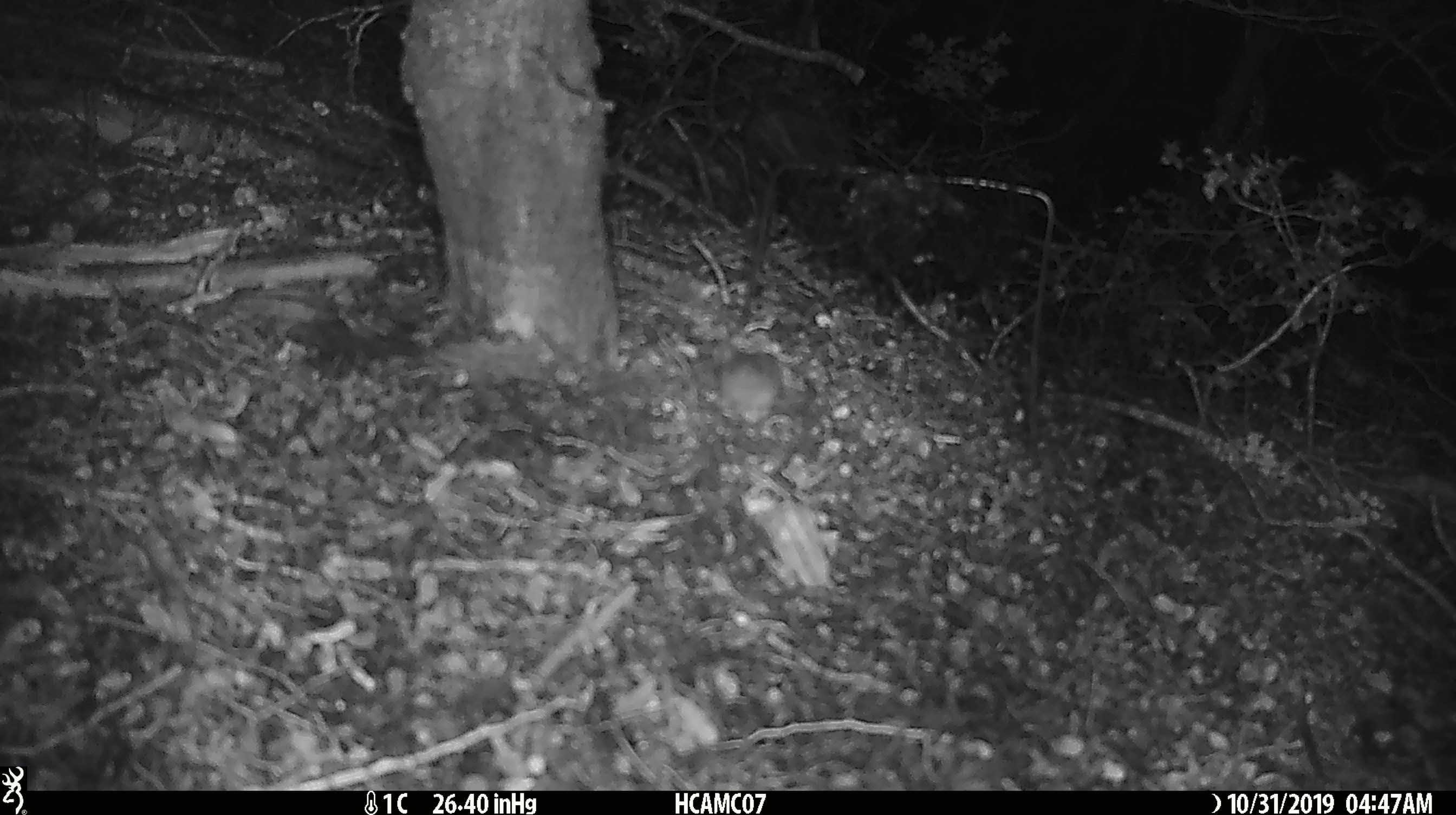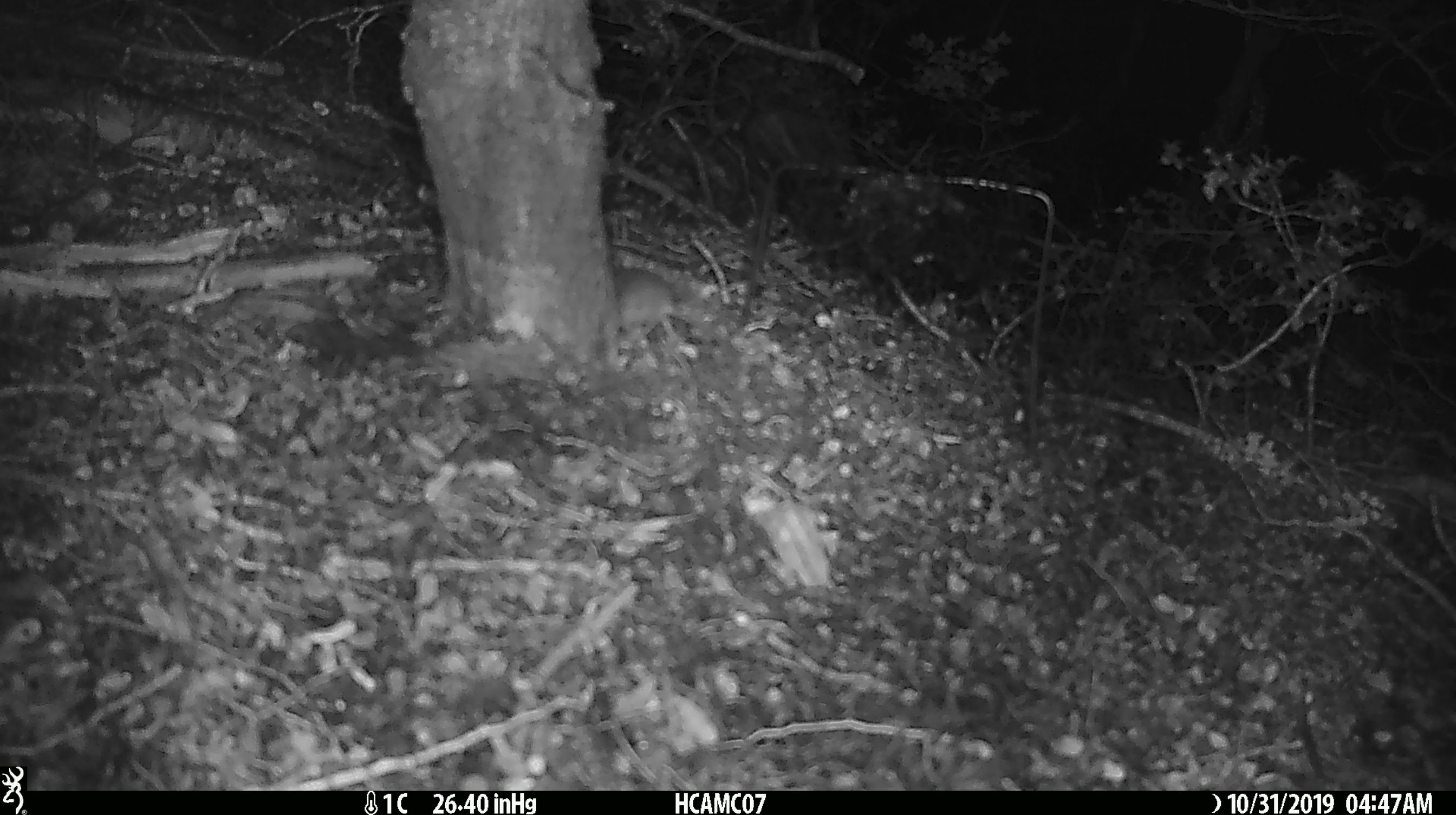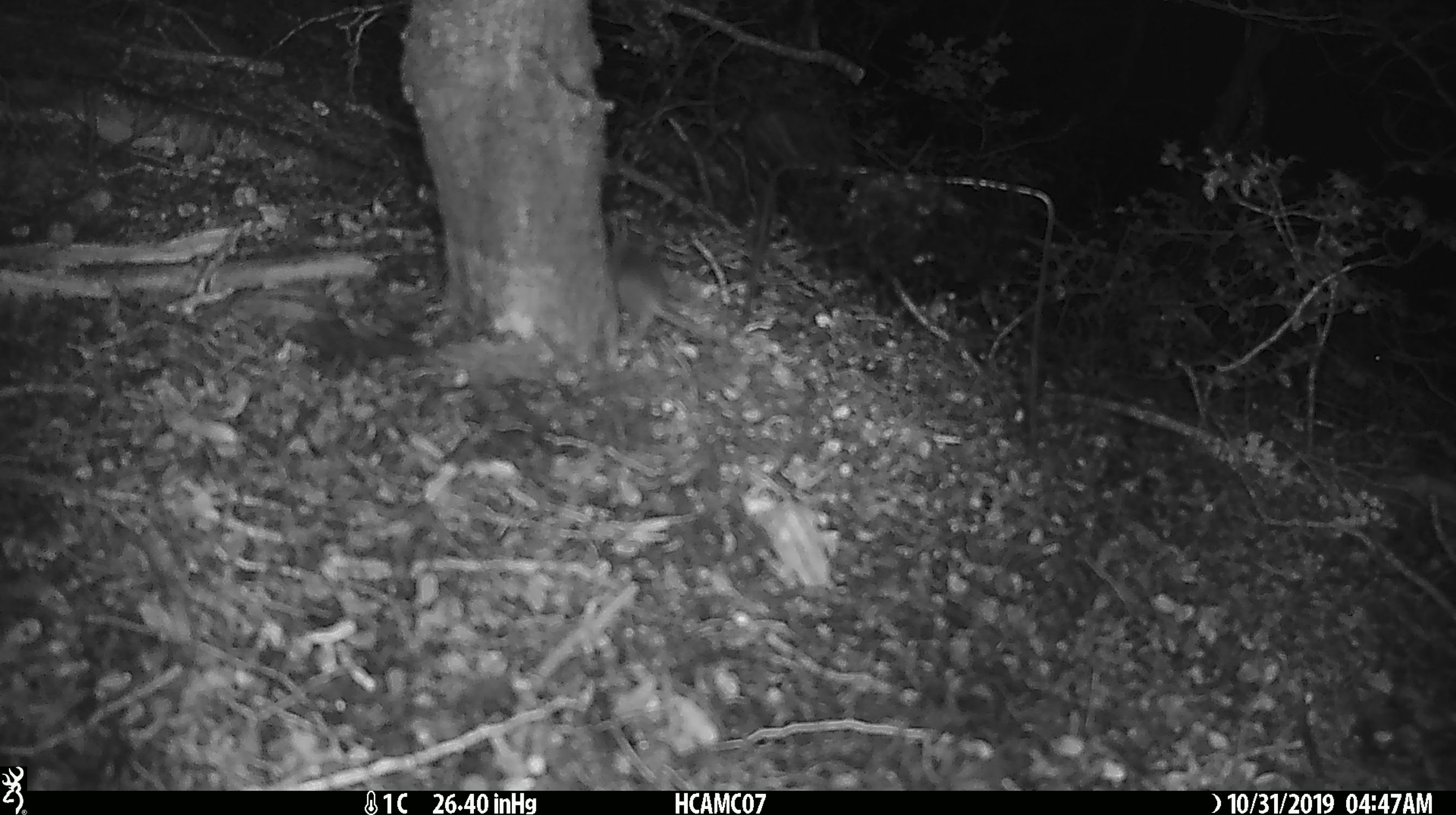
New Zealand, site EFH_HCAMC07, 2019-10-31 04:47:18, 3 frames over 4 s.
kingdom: Animalia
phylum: Chordata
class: Mammalia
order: Rodentia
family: Muridae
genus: Mus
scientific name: Mus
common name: mouse